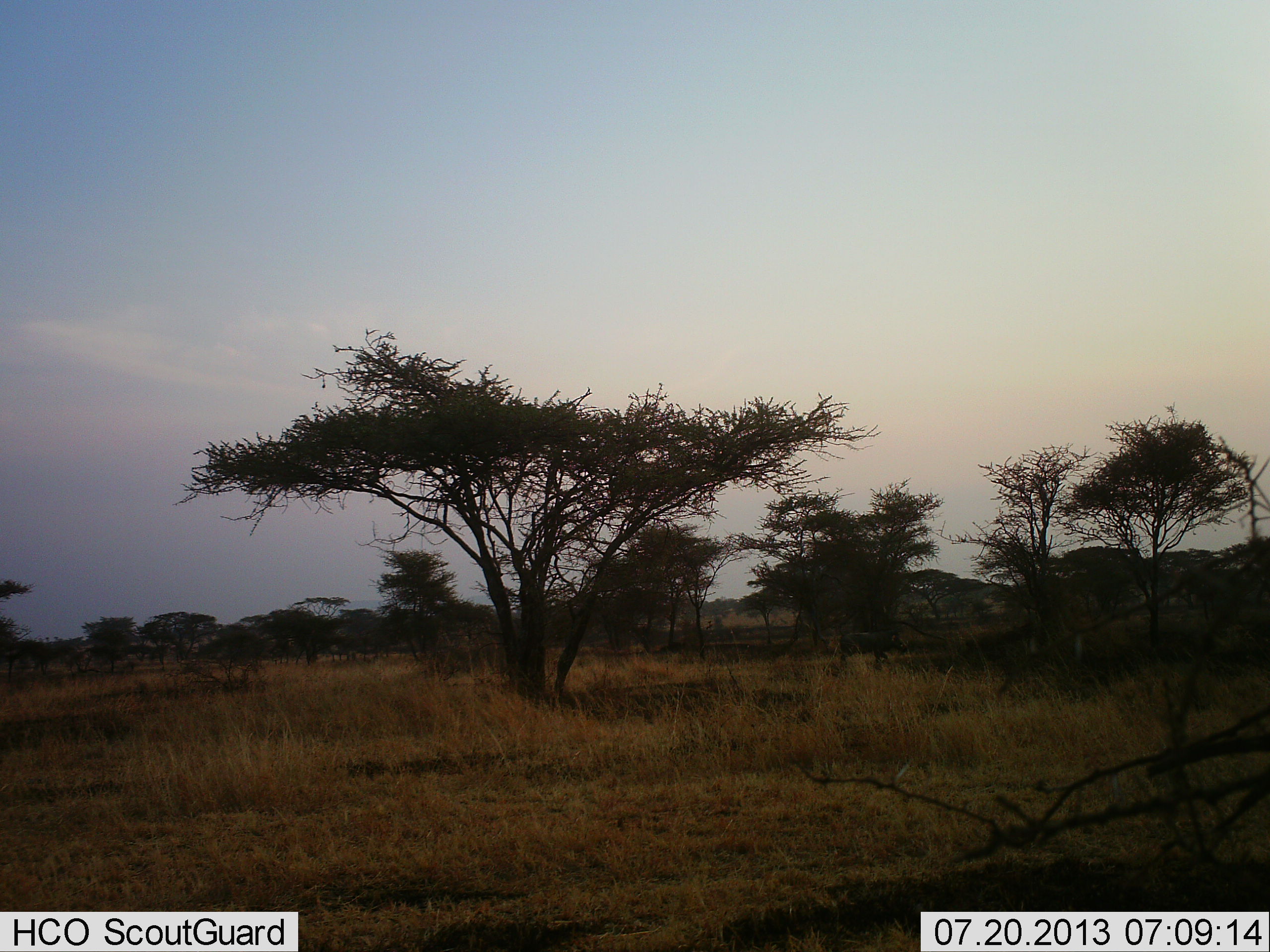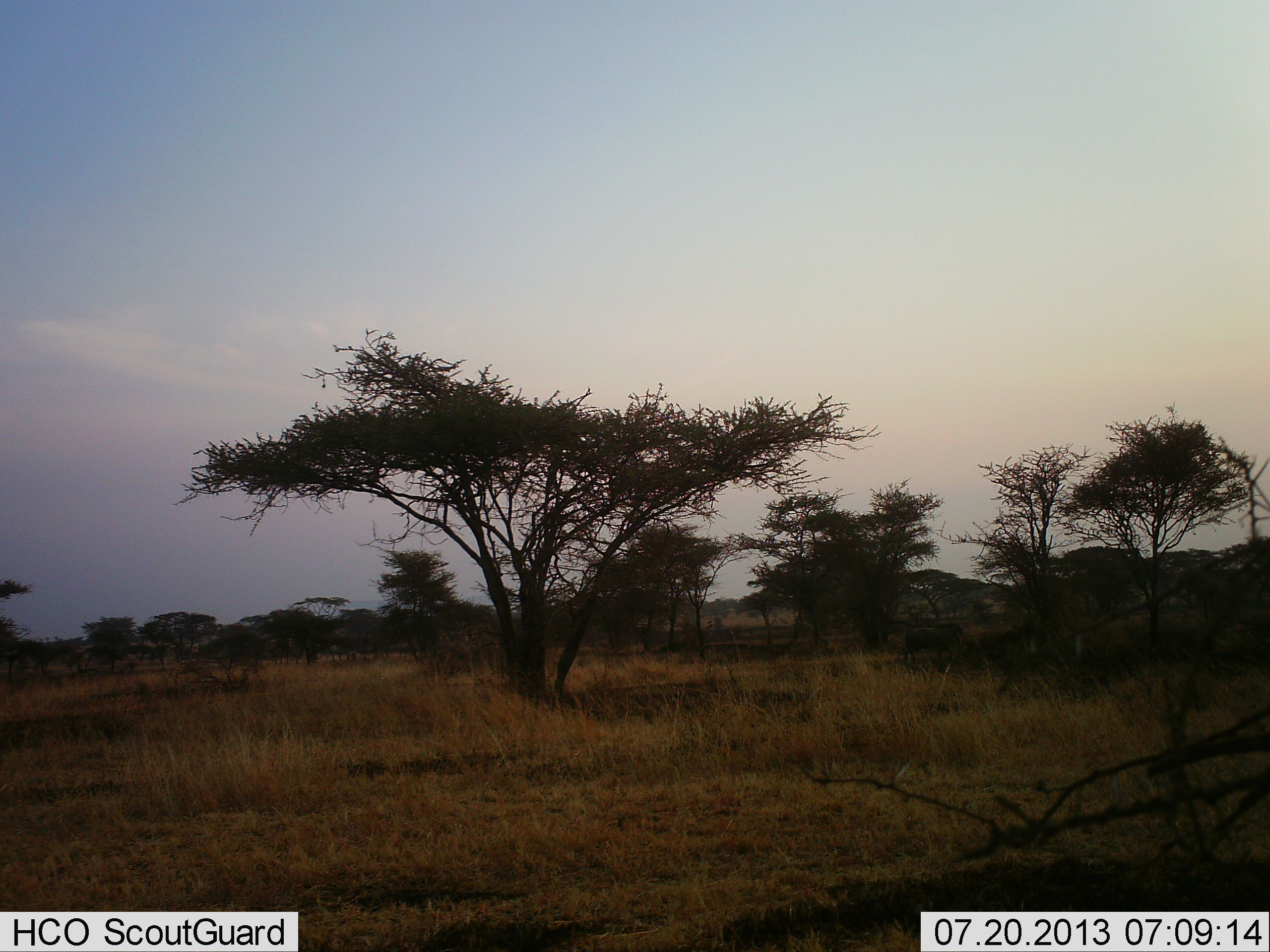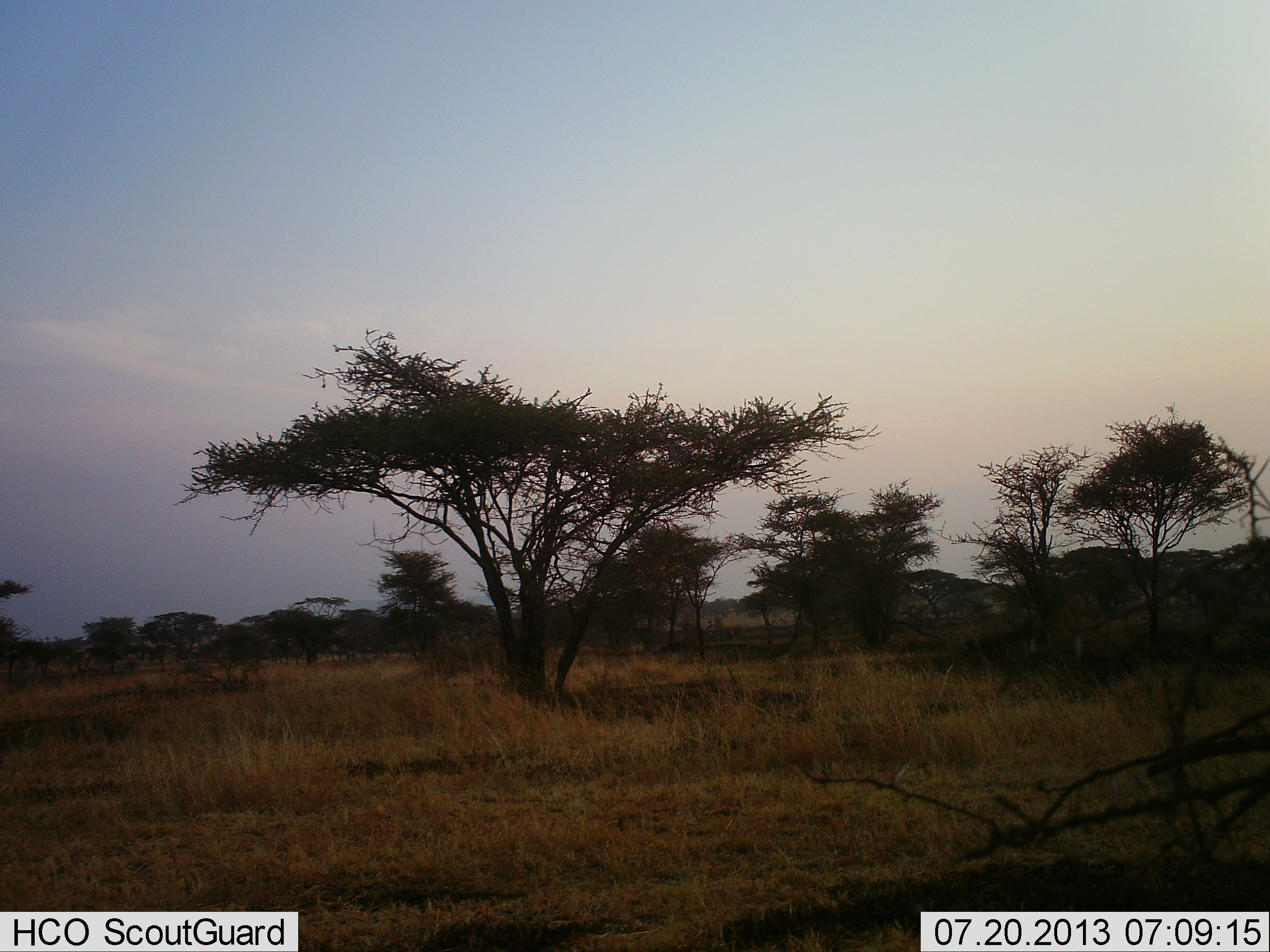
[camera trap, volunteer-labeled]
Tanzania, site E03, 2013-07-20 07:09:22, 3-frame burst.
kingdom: Animalia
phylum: Chordata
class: Mammalia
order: Artiodactyla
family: Suidae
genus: Phacochoerus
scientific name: Phacochoerus africanus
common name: warthog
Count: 1.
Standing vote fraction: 0%.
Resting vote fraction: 0%.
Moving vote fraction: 100%.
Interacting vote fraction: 0%.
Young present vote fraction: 0%.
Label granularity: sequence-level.